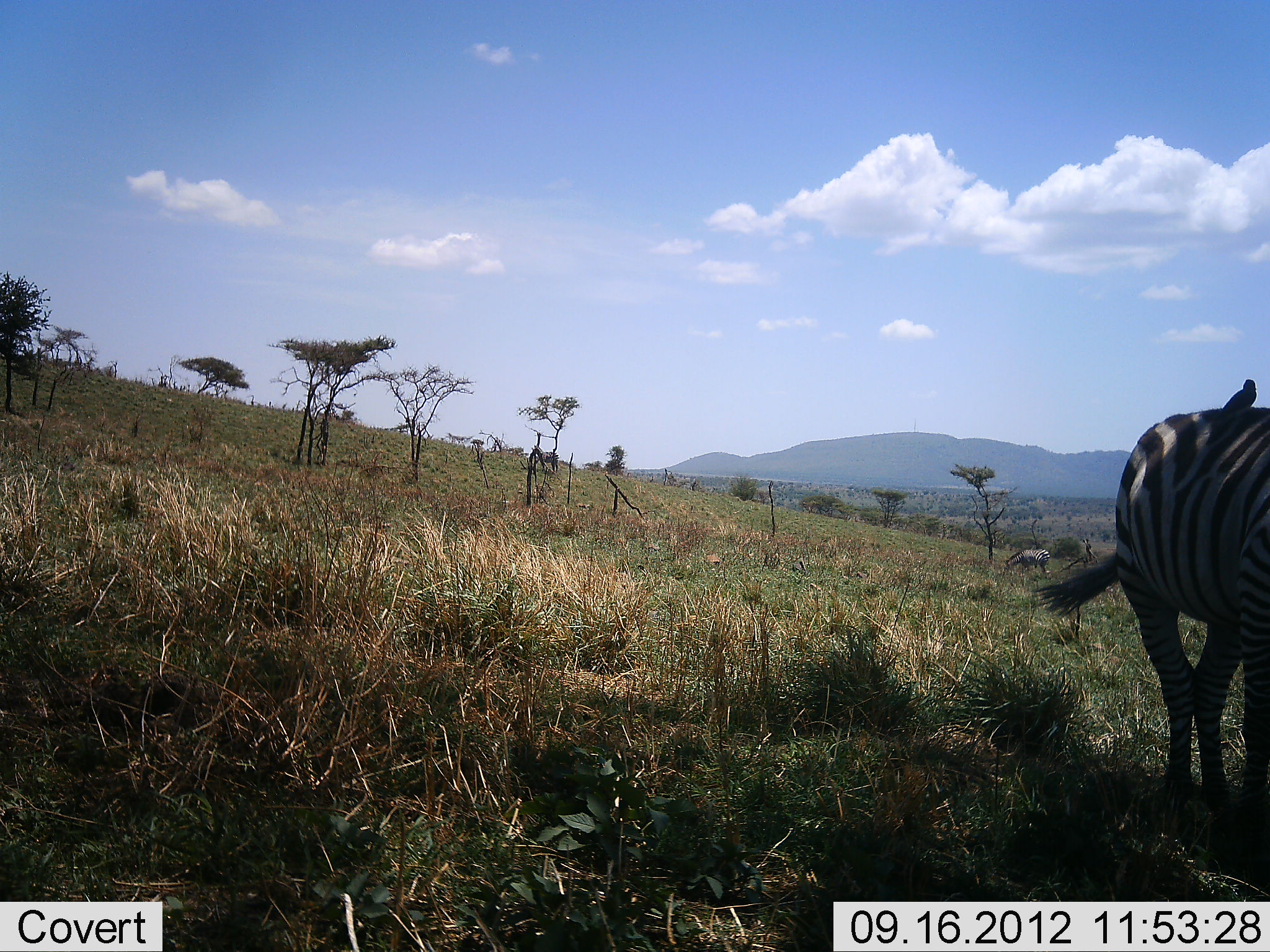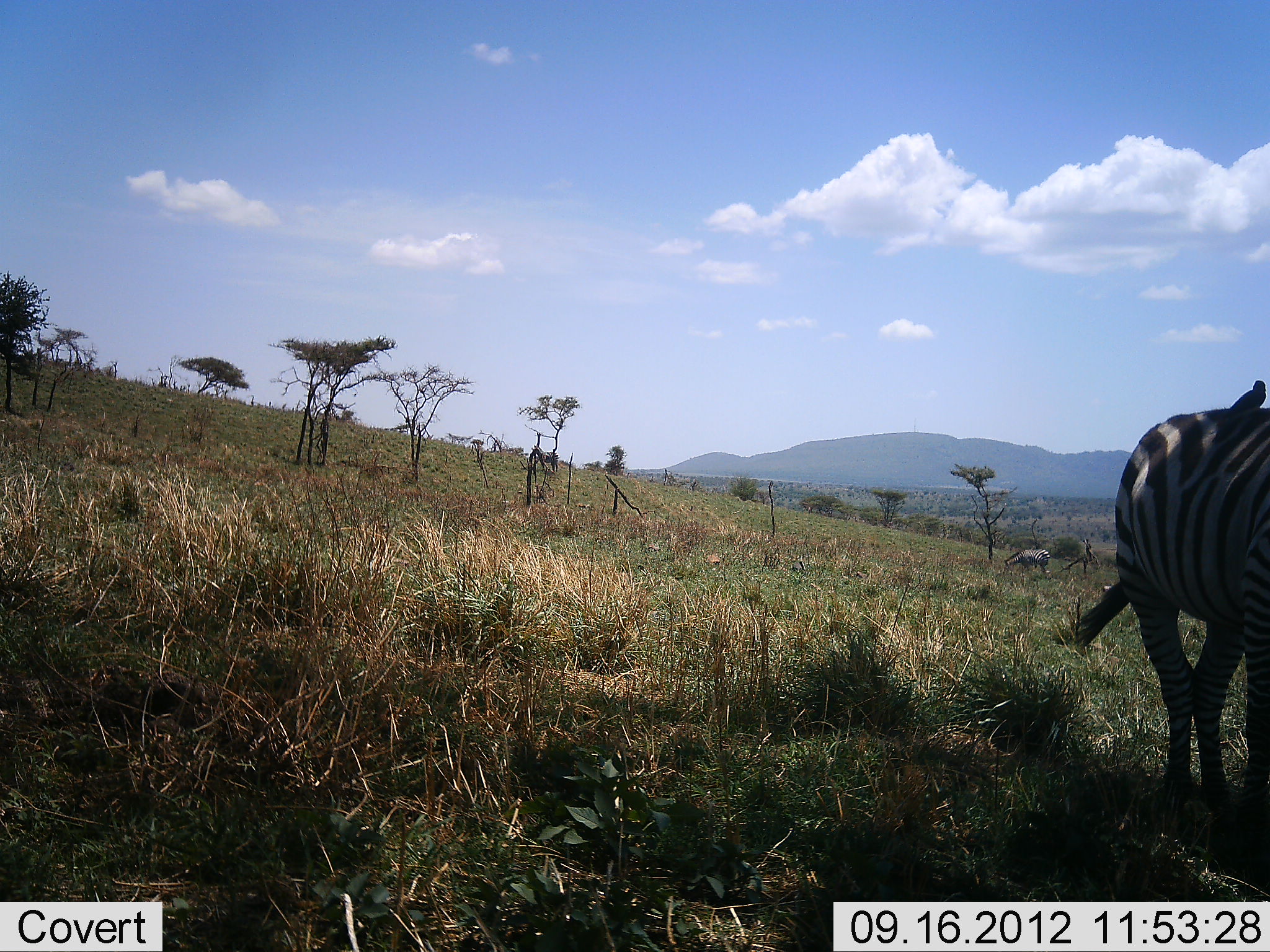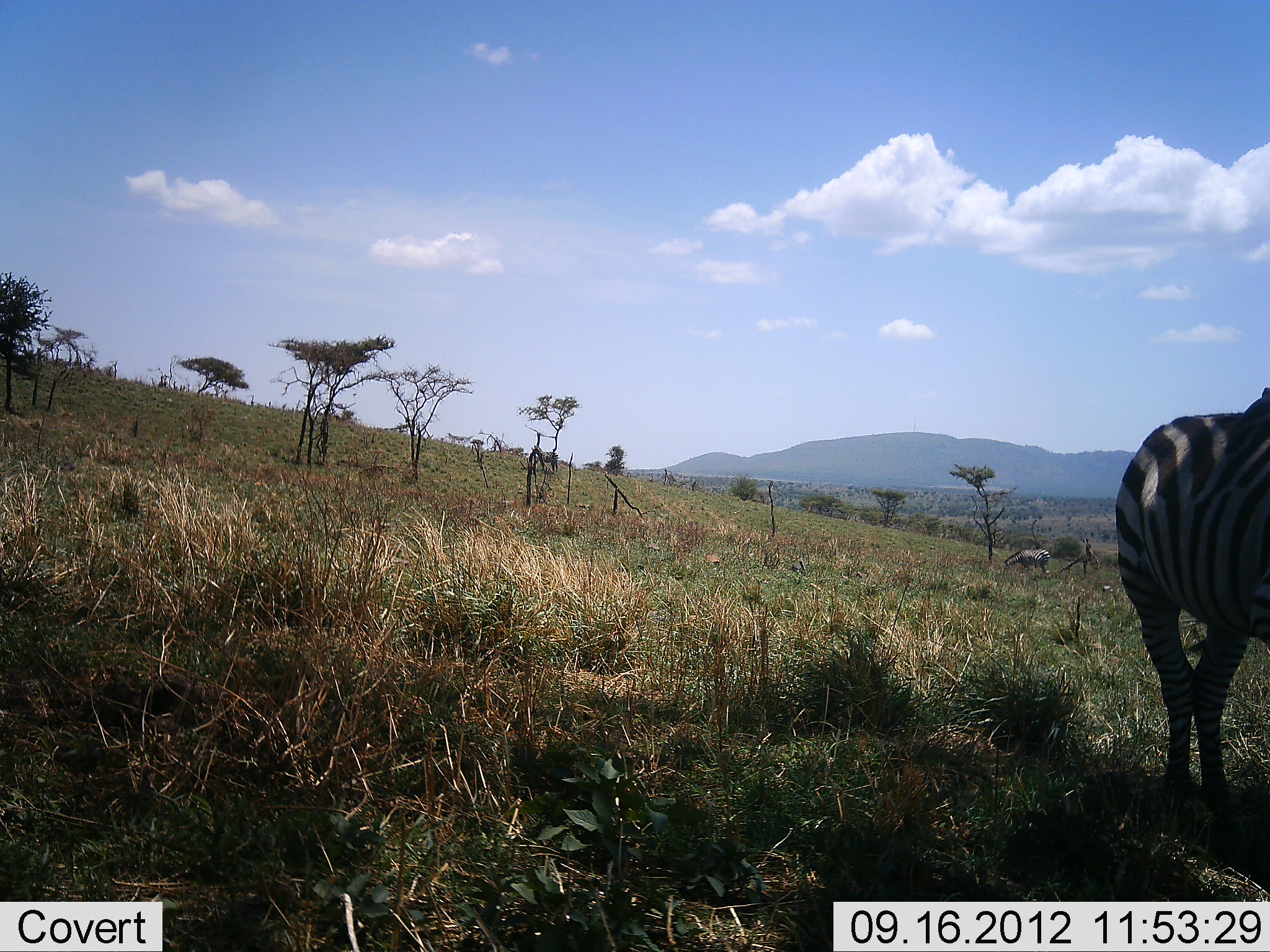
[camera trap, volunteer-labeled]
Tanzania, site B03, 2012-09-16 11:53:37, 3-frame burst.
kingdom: Animalia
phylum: Chordata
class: Mammalia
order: Perissodactyla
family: Equidae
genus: Equus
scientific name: Equus quagga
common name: plains zebra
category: zebra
Zebra (plains zebra) (Equus quagga), count 2. Behavior (volunteer vote fractions): standing 69%, resting 0%, moving 8%, interacting 0%. Young present (vote fraction): 0%. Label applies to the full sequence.